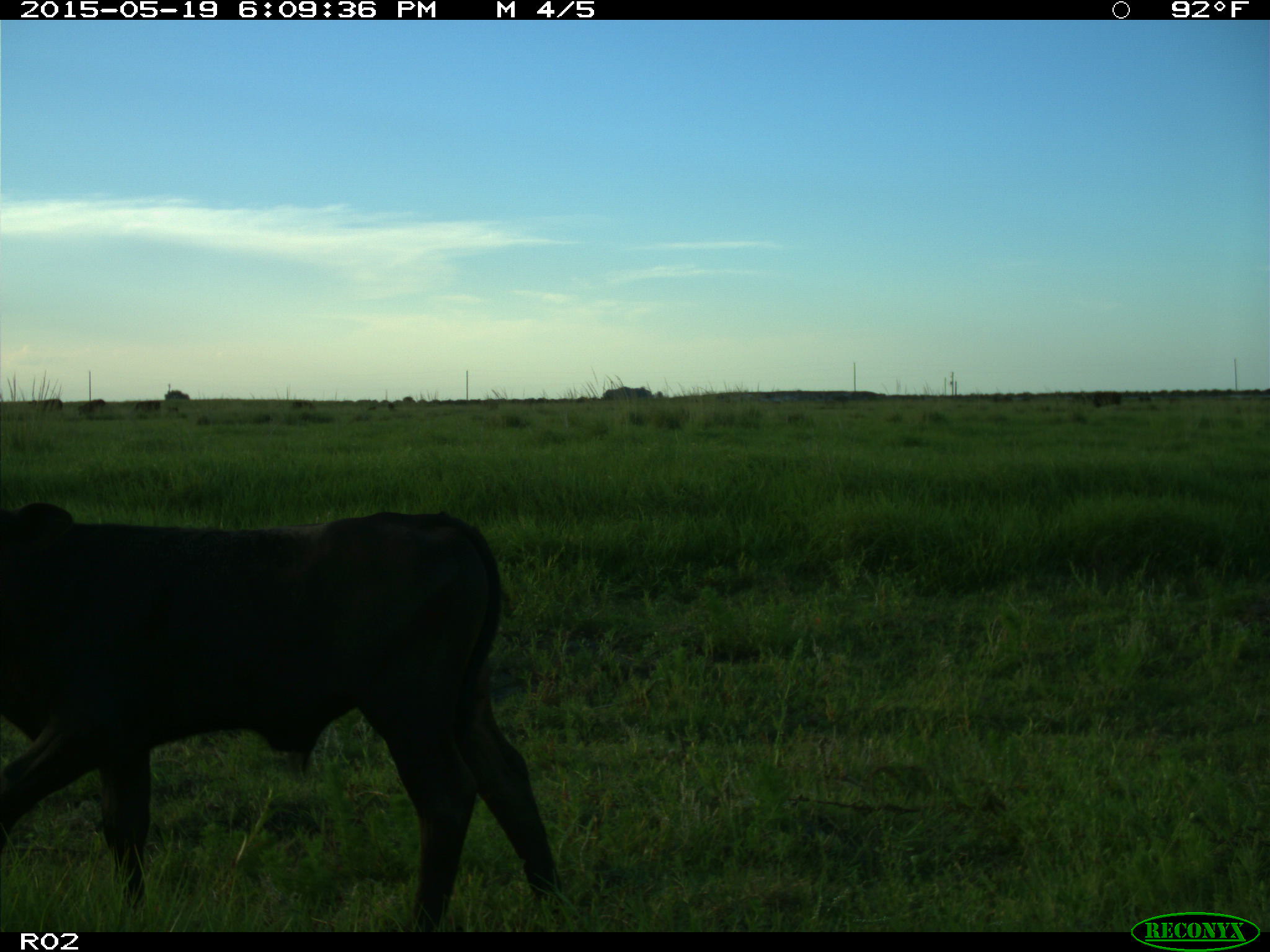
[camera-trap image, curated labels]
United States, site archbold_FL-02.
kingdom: Animalia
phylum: Chordata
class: Mammalia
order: Artiodactyla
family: Bovidae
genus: Bos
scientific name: Bos taurus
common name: domestic cow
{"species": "Bos taurus (domestic cow)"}